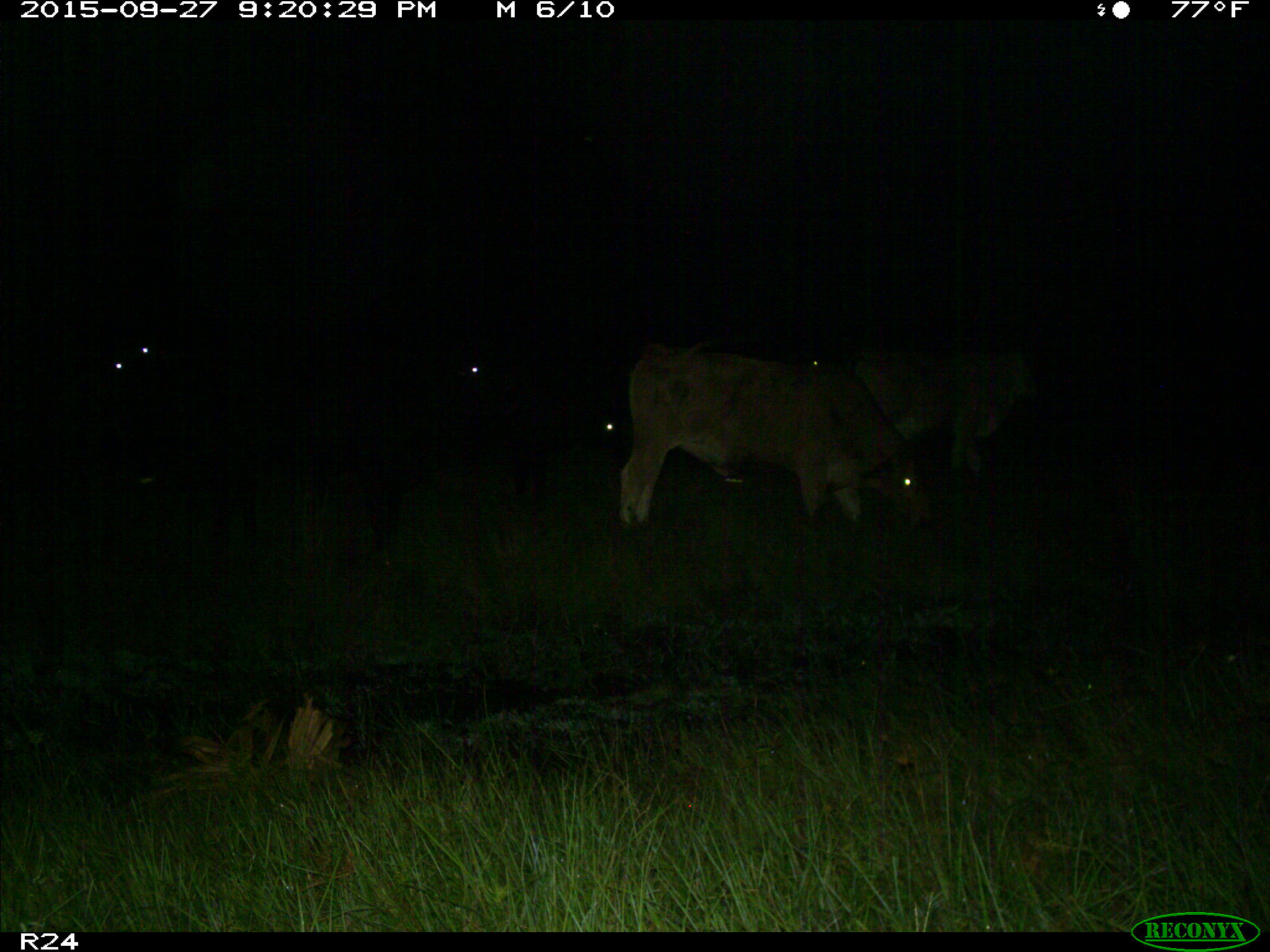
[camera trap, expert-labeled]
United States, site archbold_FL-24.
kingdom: Animalia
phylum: Chordata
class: Mammalia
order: Artiodactyla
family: Bovidae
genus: Bos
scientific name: Bos taurus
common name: domestic cow